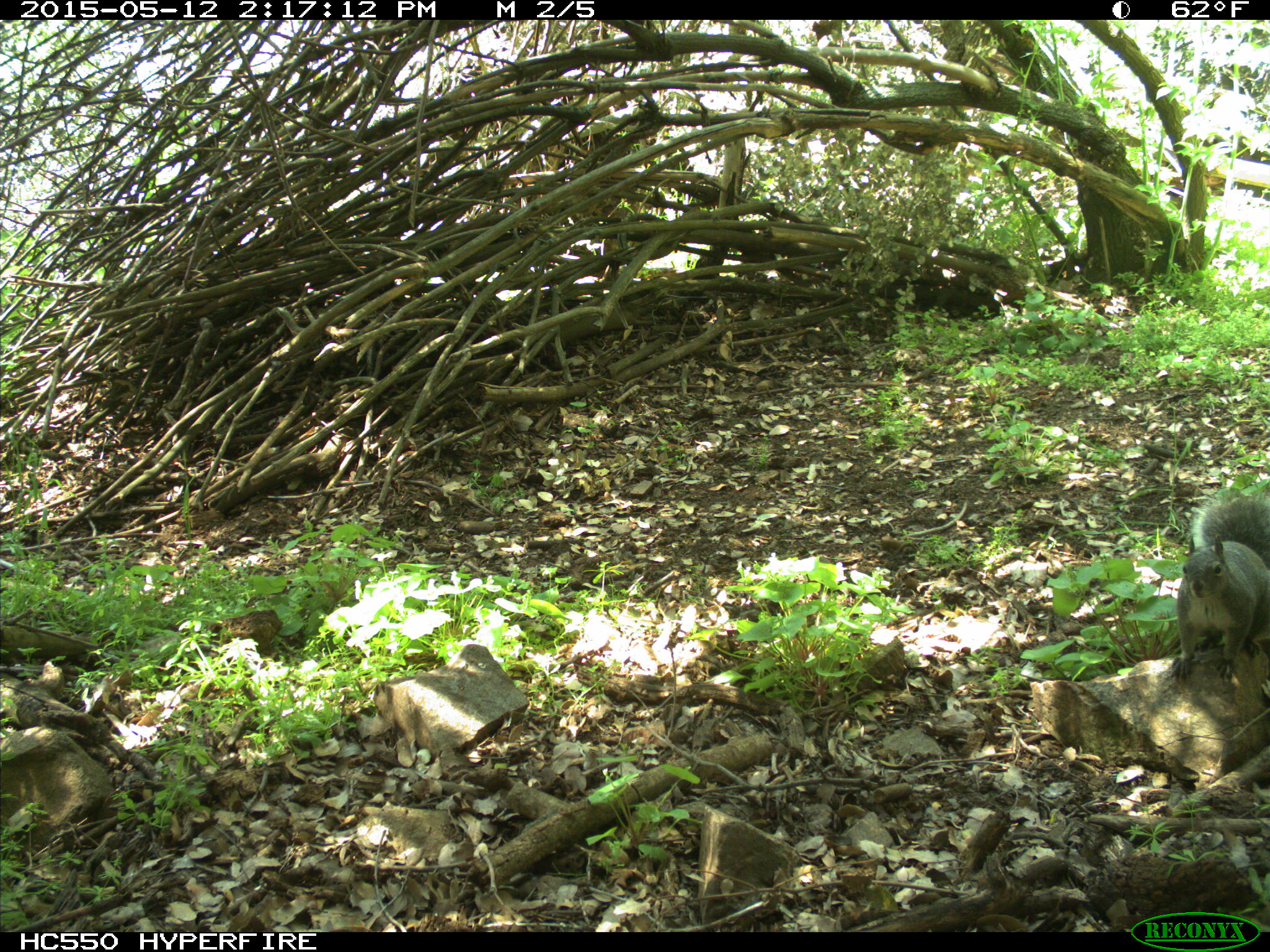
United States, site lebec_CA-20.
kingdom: Animalia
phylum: Chordata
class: Mammalia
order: Rodentia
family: Sciuridae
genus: Sciurus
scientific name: Sciurus carolinensis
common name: eastern gray squirrel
Sciurus carolinensis (eastern gray squirrel).